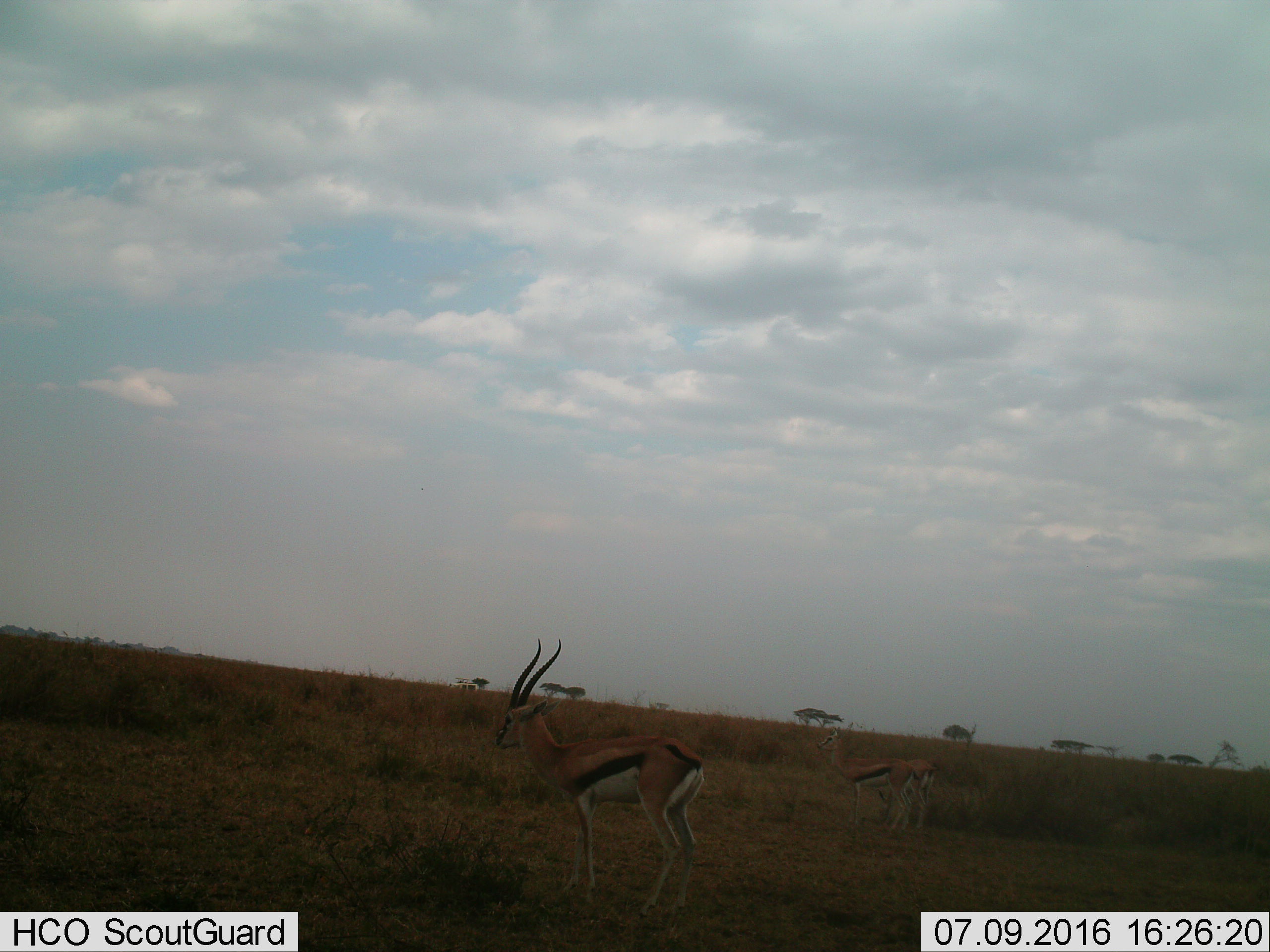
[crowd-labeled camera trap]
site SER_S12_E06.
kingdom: Animalia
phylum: Chordata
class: Mammalia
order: Artiodactyla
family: Bovidae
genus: Eudorcas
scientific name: Eudorcas thomsonii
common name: thomson's gazelle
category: gazellethomsons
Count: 3.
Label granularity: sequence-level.